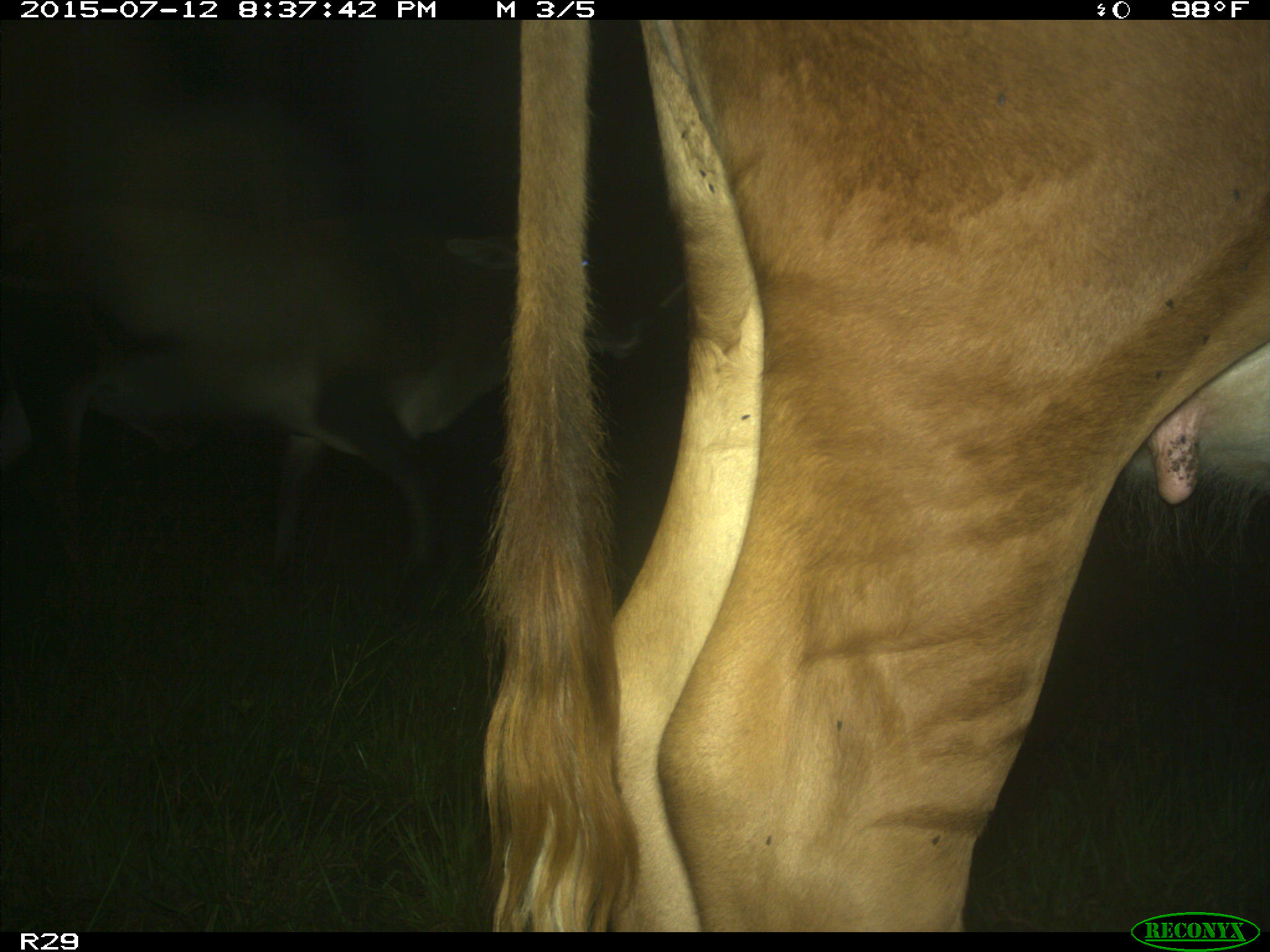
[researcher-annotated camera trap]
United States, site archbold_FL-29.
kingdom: Animalia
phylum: Chordata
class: Mammalia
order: Artiodactyla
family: Bovidae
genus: Bos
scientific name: Bos taurus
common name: domestic cow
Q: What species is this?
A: Bos taurus (domestic cow).